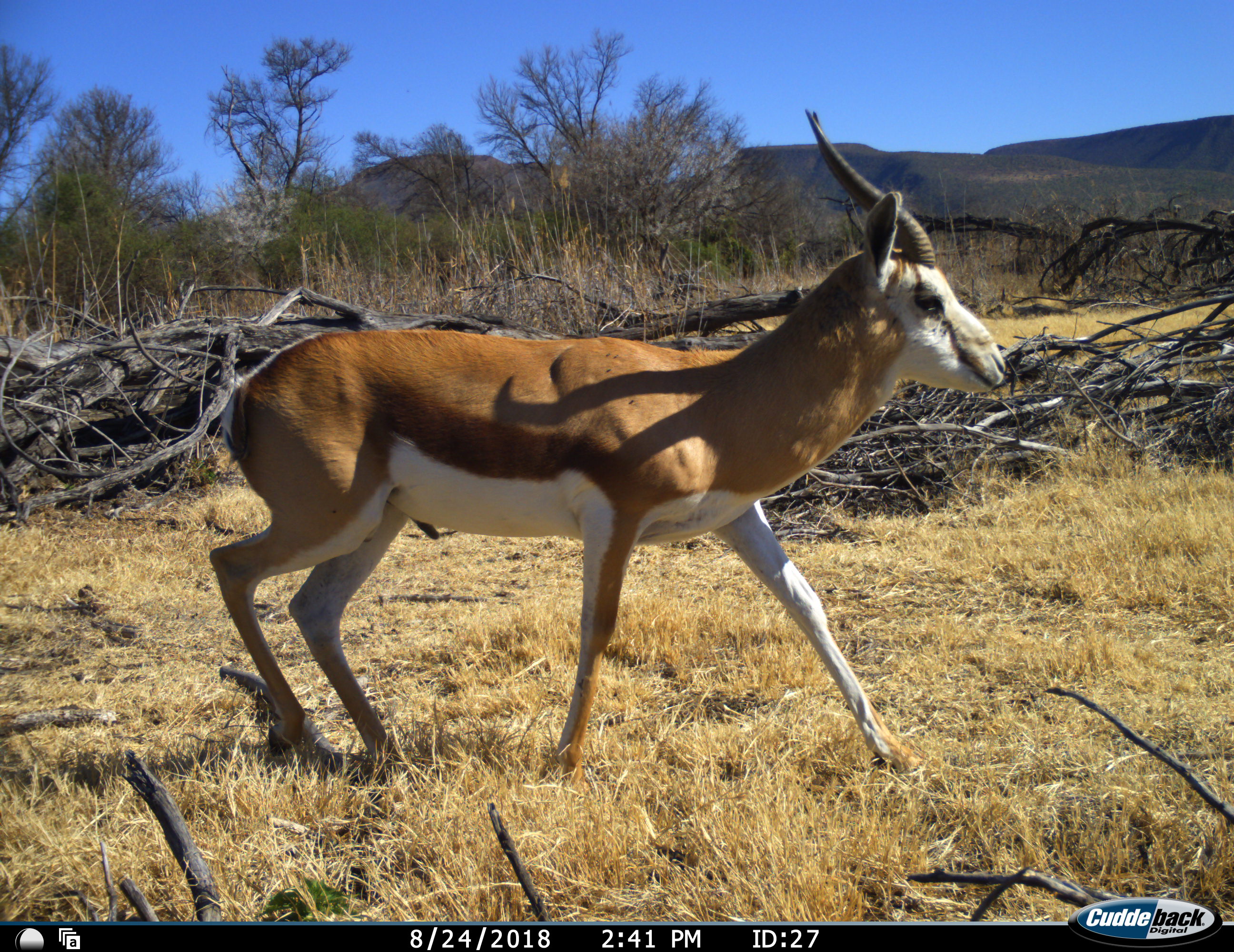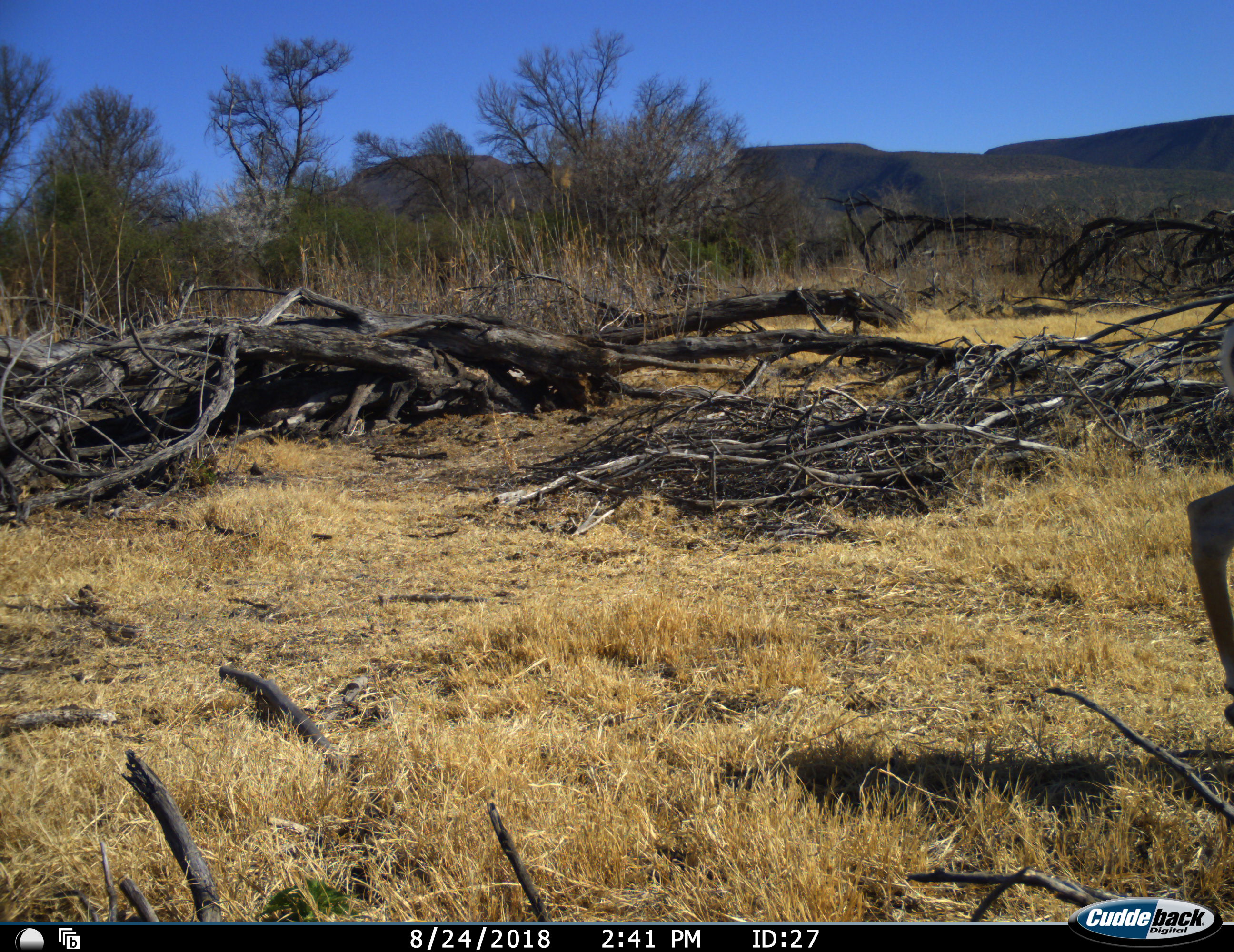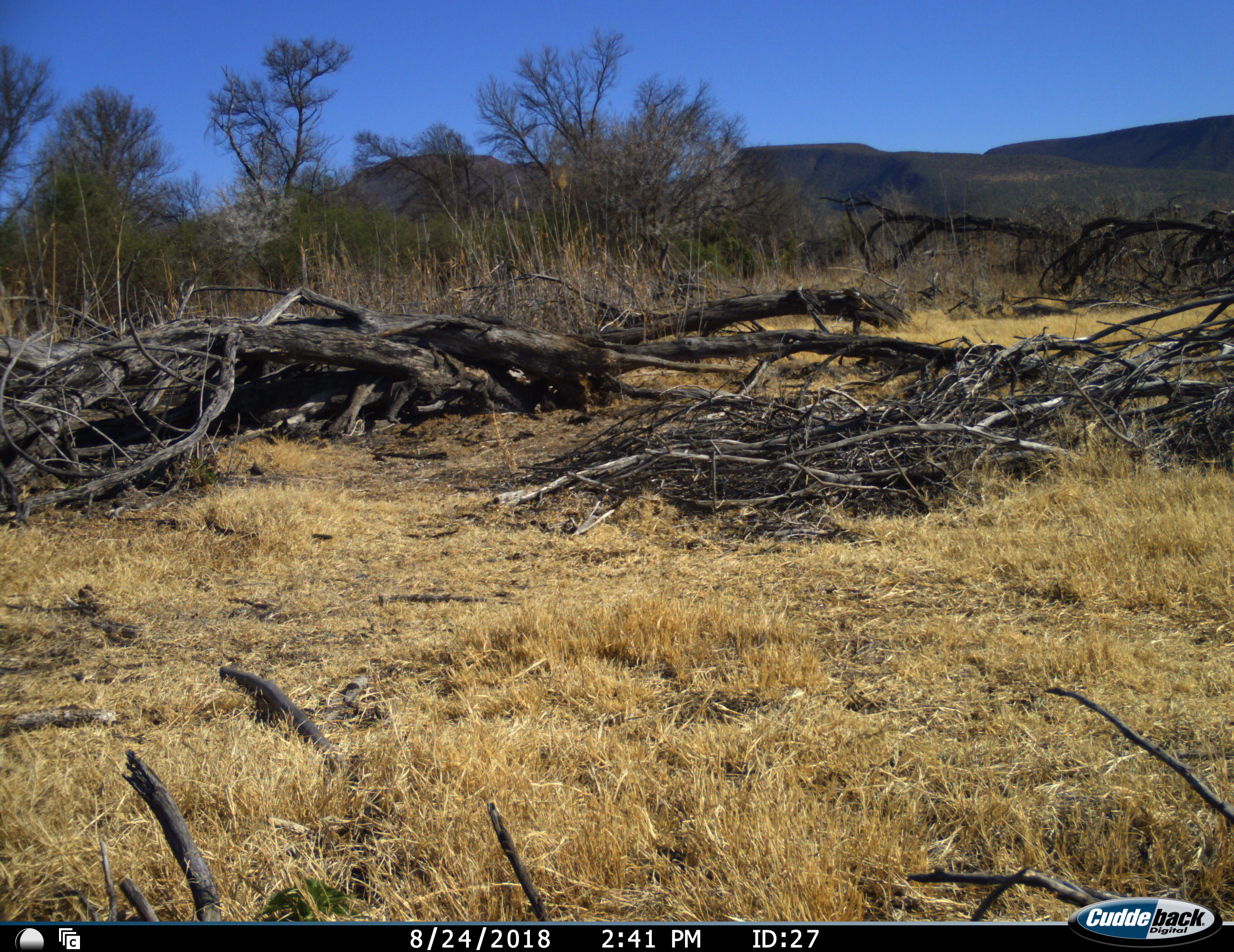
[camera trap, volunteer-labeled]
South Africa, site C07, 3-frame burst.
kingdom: Animalia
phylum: Chordata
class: Mammalia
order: Artiodactyla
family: Bovidae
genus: Antidorcas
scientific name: Antidorcas marsupialis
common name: springbok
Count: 1.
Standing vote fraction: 0%.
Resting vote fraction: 0%.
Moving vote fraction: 100%.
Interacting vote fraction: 0%.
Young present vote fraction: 0%.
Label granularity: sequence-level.